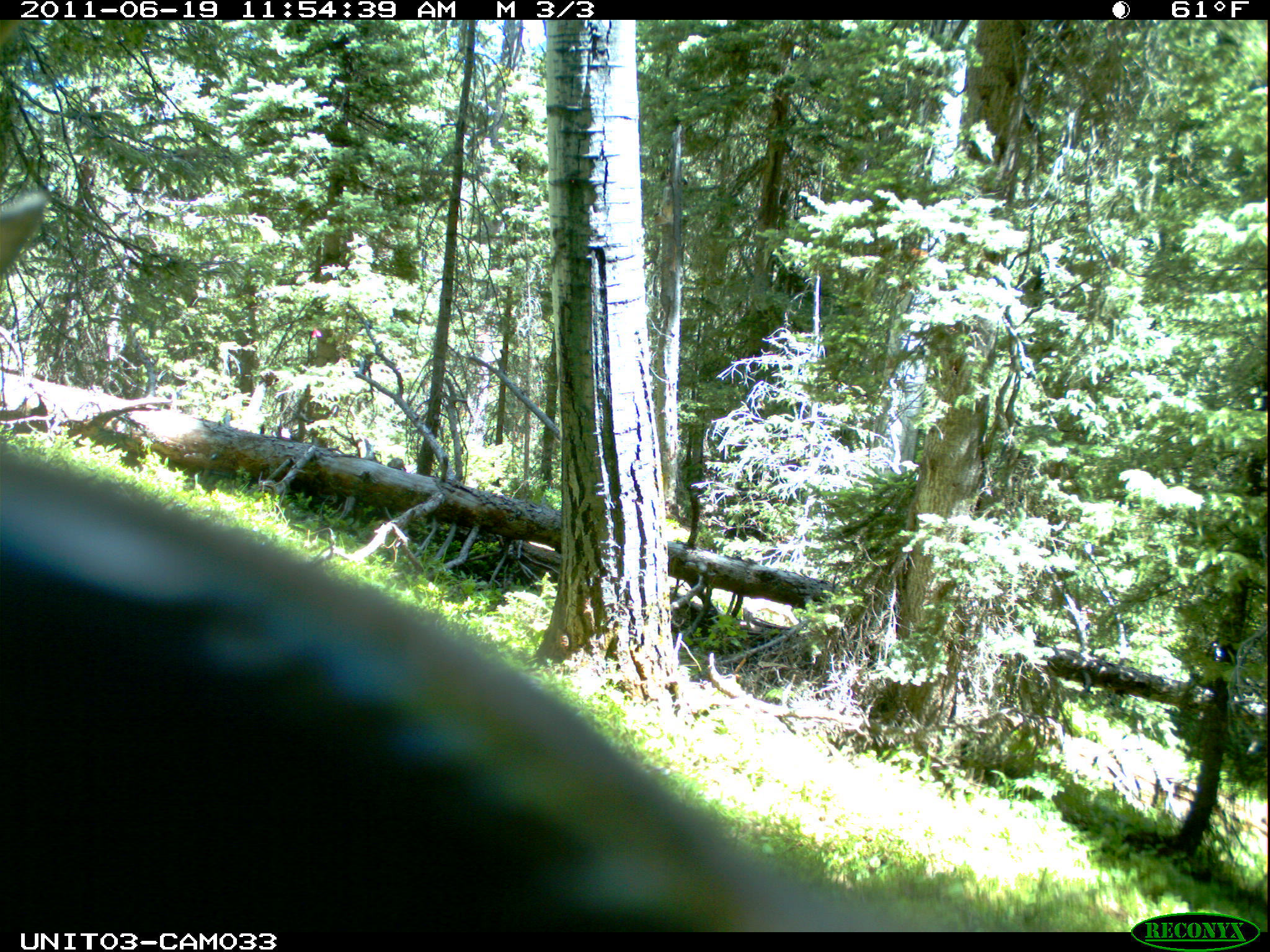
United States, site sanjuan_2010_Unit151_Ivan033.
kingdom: Animalia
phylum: Chordata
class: Mammalia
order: Artiodactyla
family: Cervidae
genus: Cervus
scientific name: Cervus elaphus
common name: red deer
Cervus elaphus (red deer).